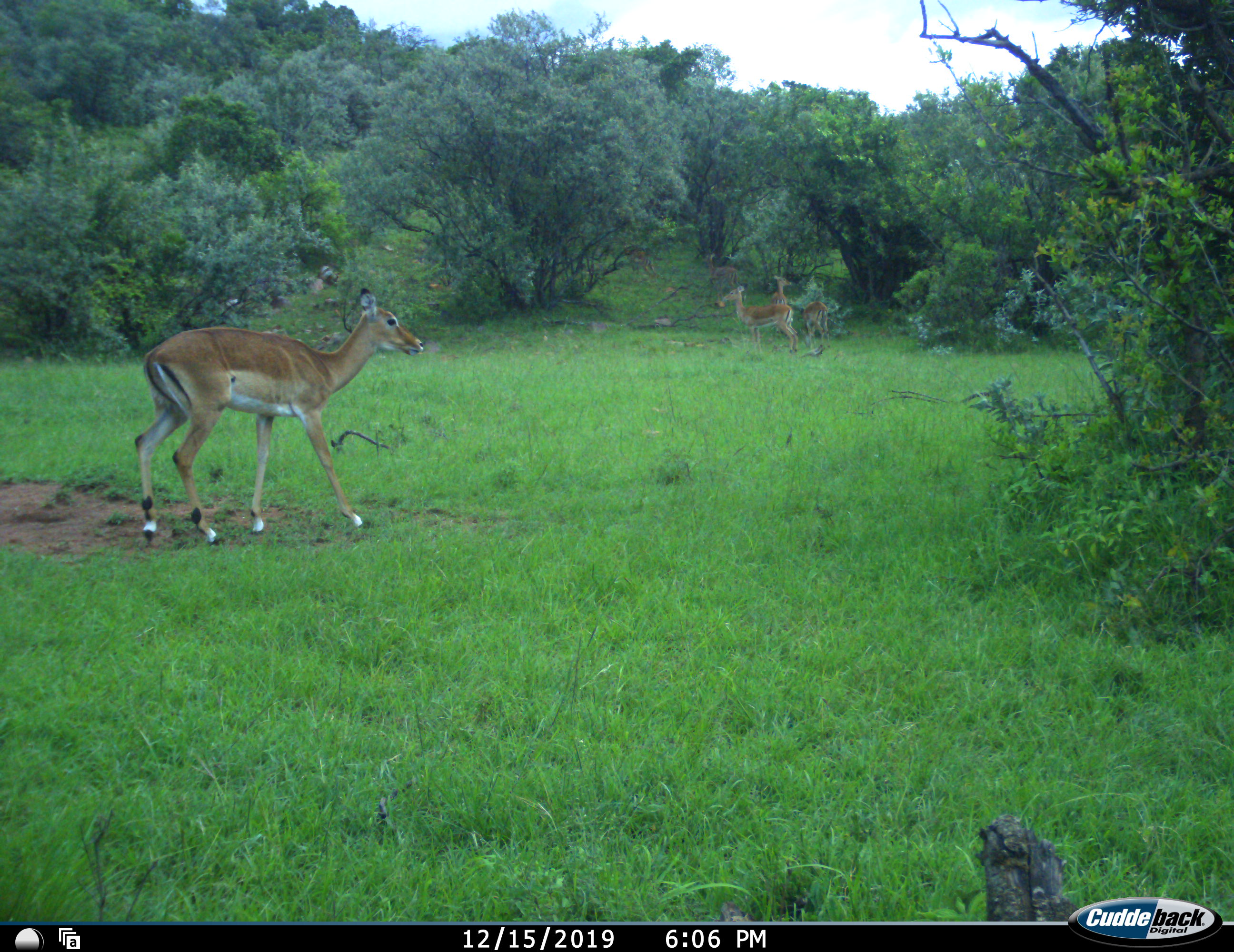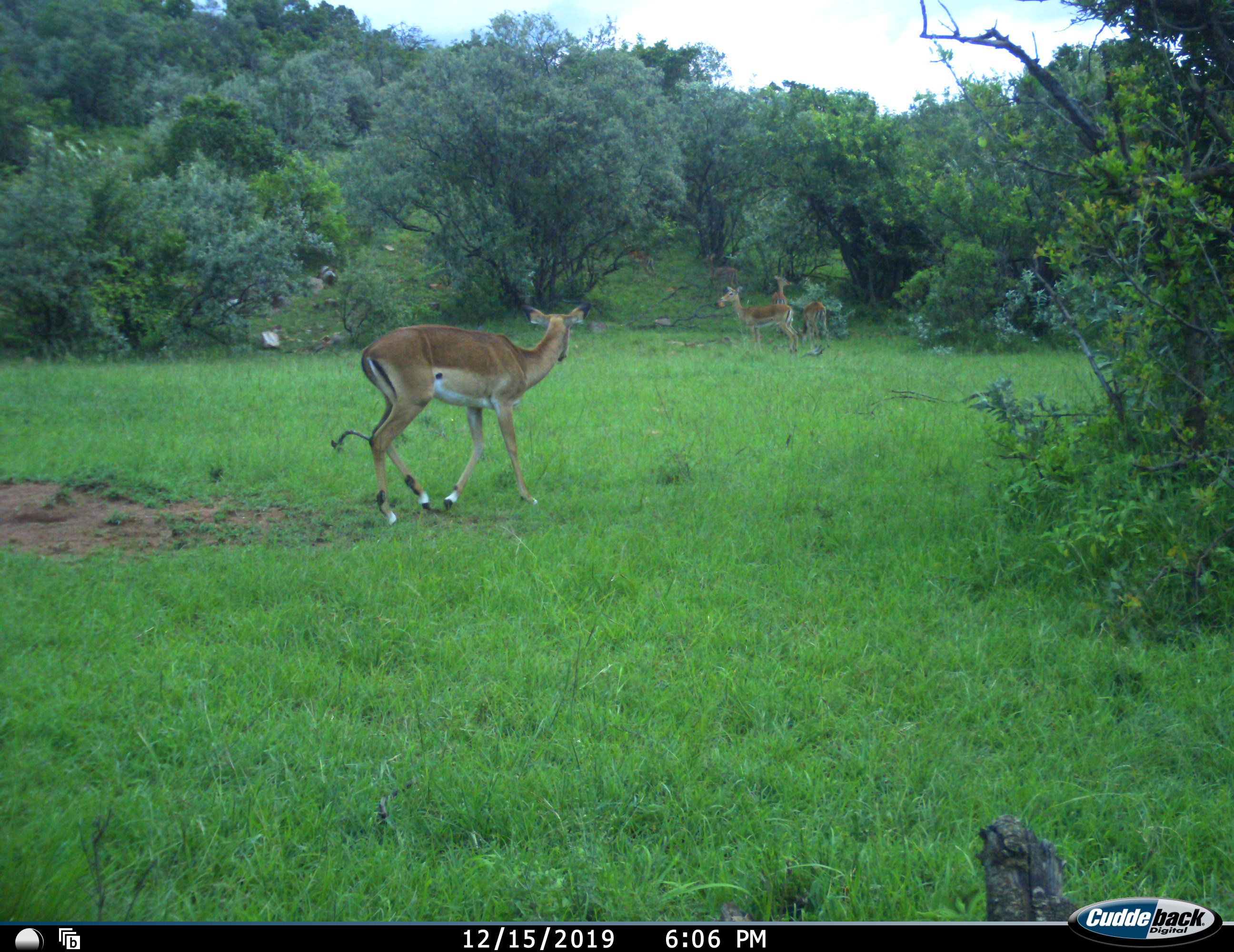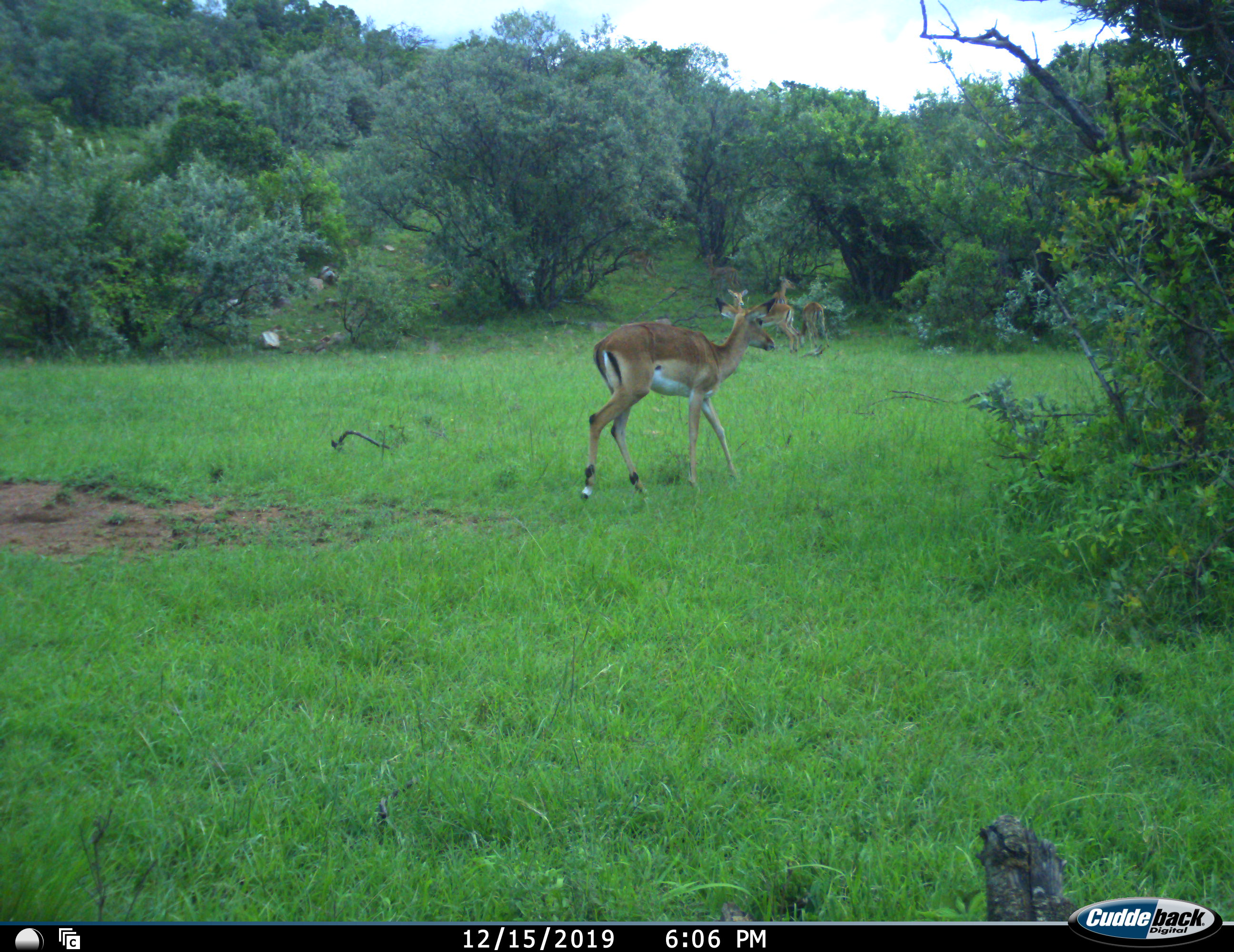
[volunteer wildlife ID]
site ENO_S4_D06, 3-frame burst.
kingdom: Animalia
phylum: Chordata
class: Mammalia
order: Artiodactyla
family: Bovidae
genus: Aepyceros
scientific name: Aepyceros melampus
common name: impala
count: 4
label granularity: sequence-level